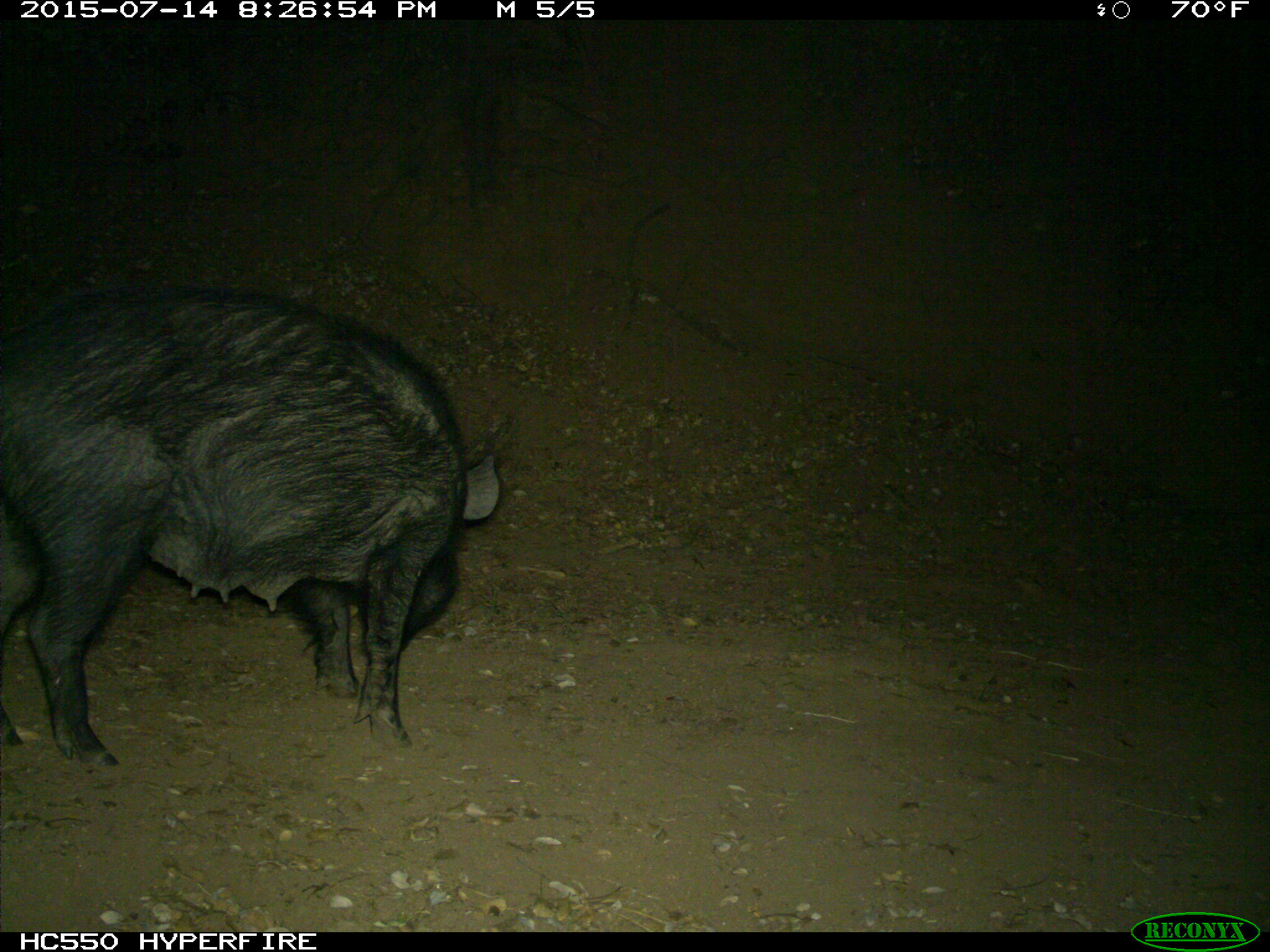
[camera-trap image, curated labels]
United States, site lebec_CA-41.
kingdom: Animalia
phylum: Chordata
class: Mammalia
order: Artiodactyla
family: Suidae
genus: Sus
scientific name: Sus scrofa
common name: wild boar